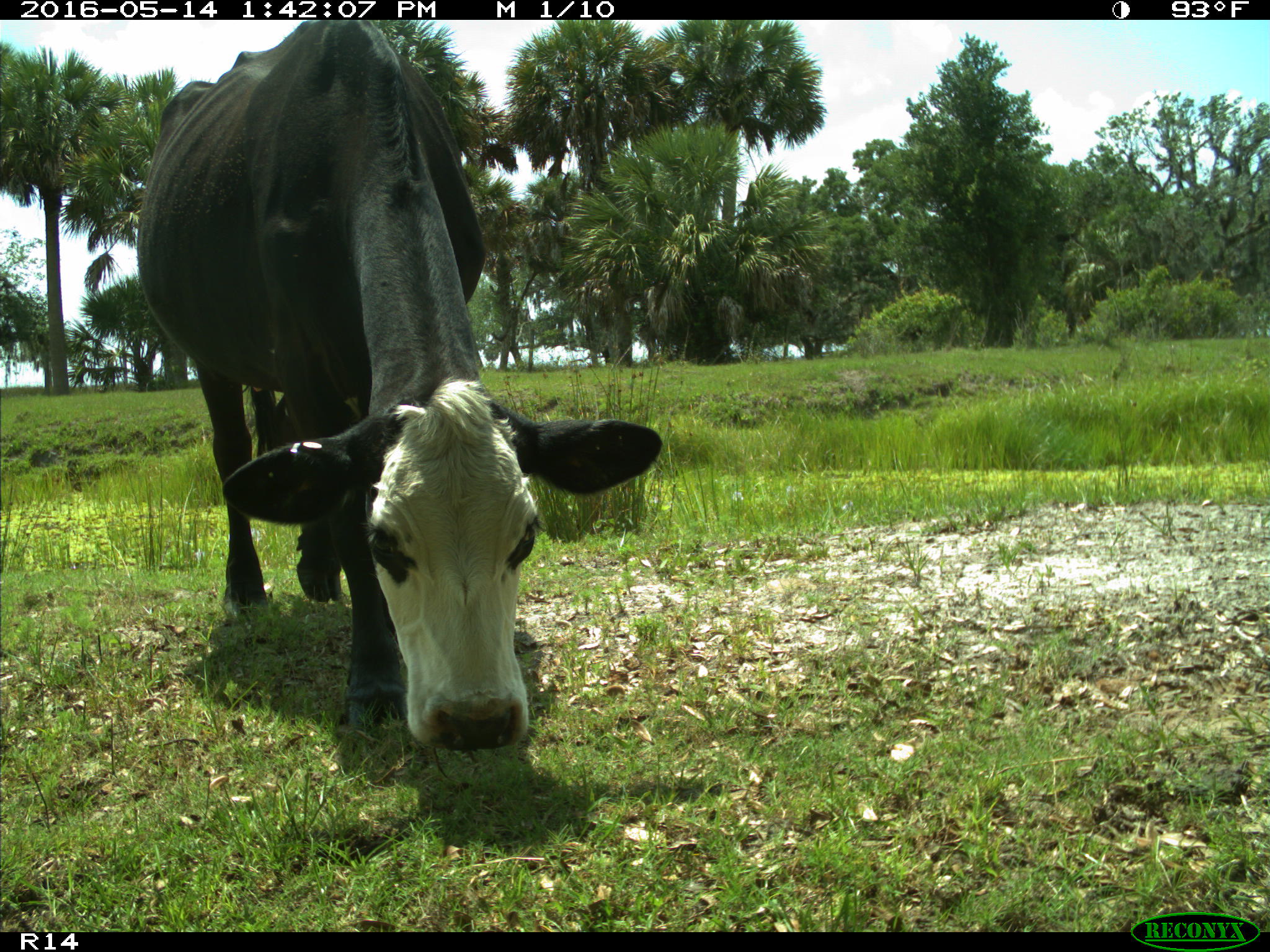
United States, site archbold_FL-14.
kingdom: Animalia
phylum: Chordata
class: Mammalia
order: Artiodactyla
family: Bovidae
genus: Bos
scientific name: Bos taurus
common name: domestic cow